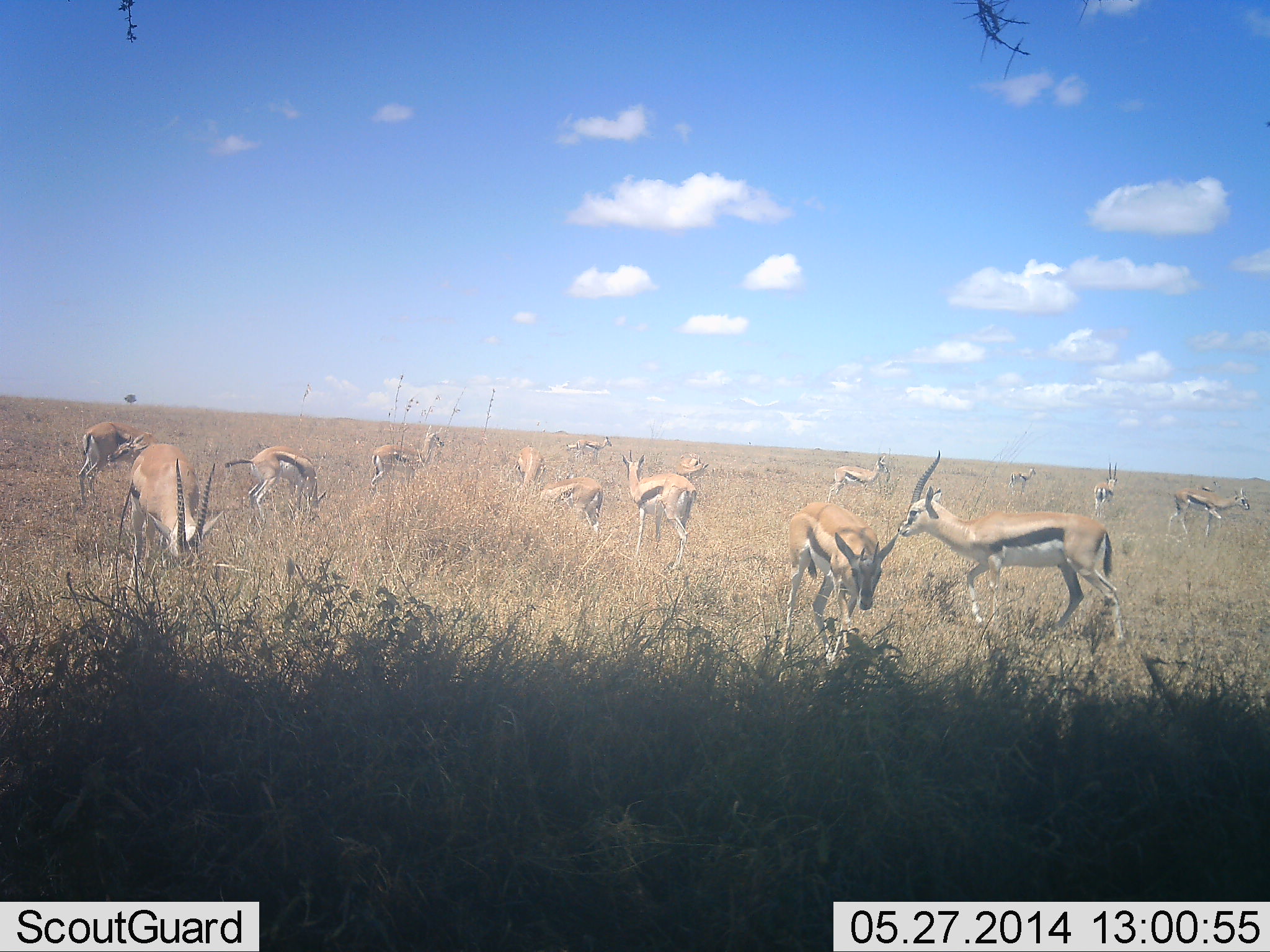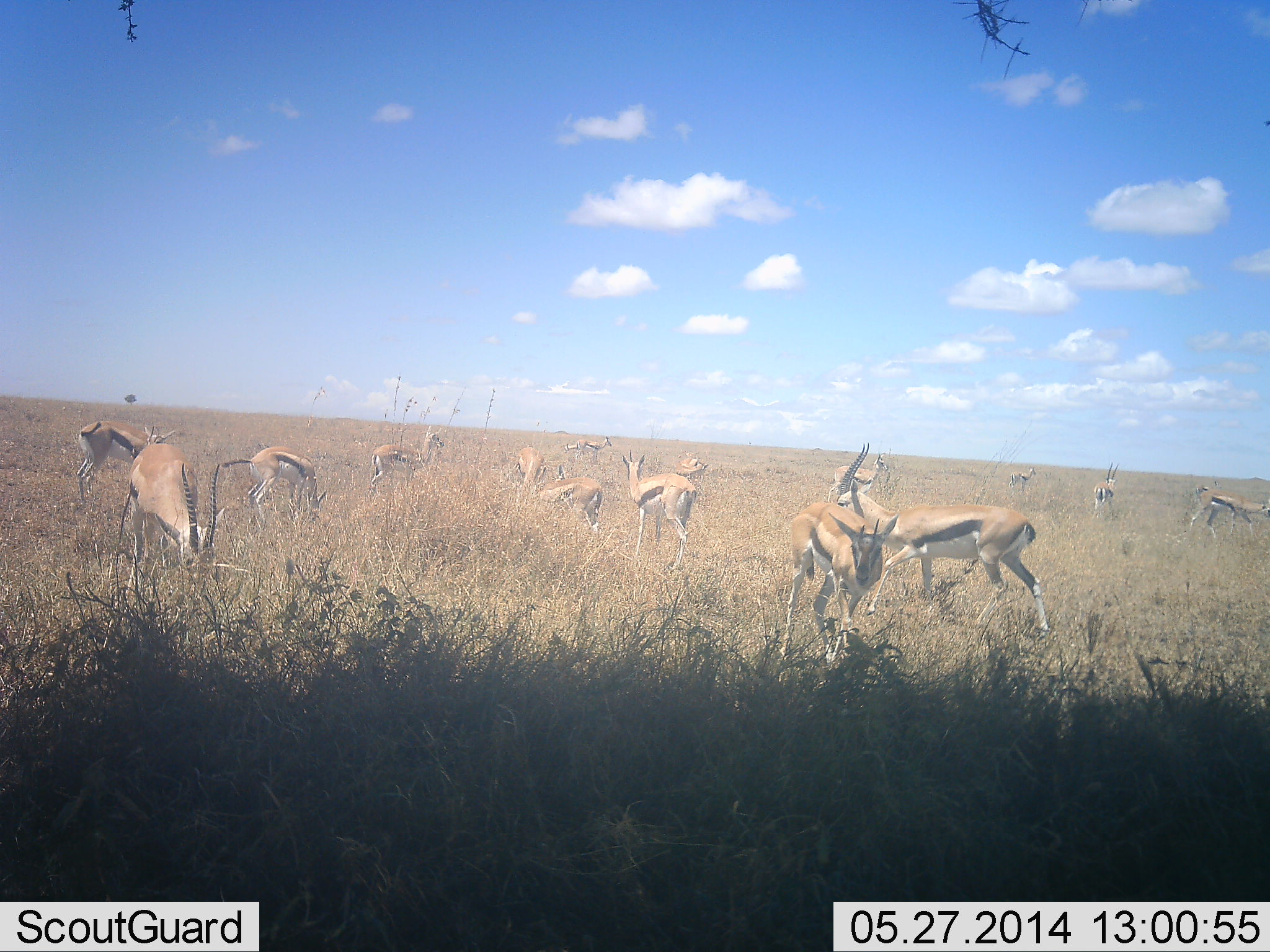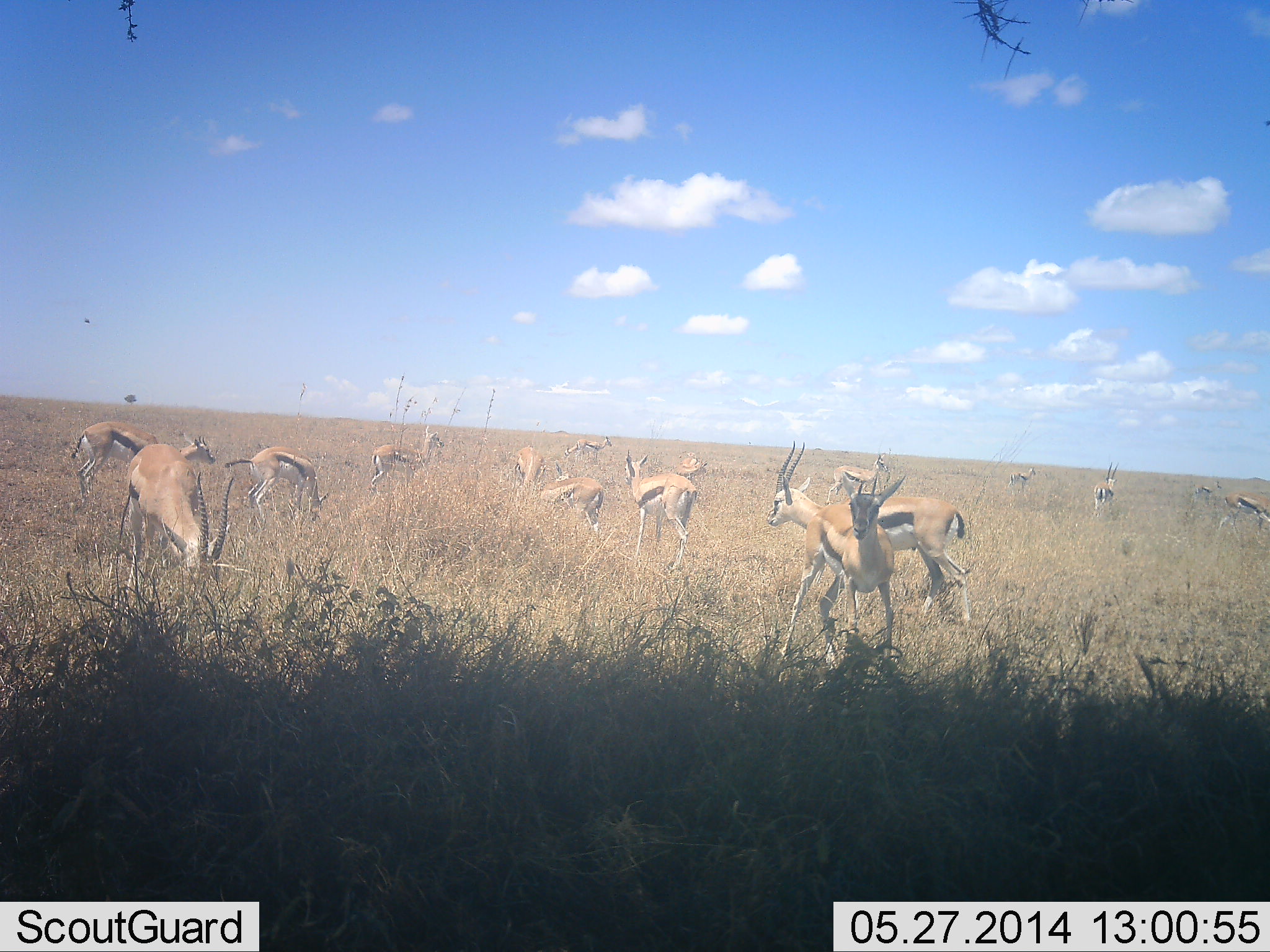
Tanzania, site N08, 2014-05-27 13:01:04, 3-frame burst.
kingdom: Animalia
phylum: Chordata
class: Mammalia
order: Artiodactyla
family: Bovidae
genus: Eudorcas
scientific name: Eudorcas thomsonii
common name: thomson's gazelle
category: gazellethomsons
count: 11-50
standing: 60%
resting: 0%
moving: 40%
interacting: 0%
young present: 0%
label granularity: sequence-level